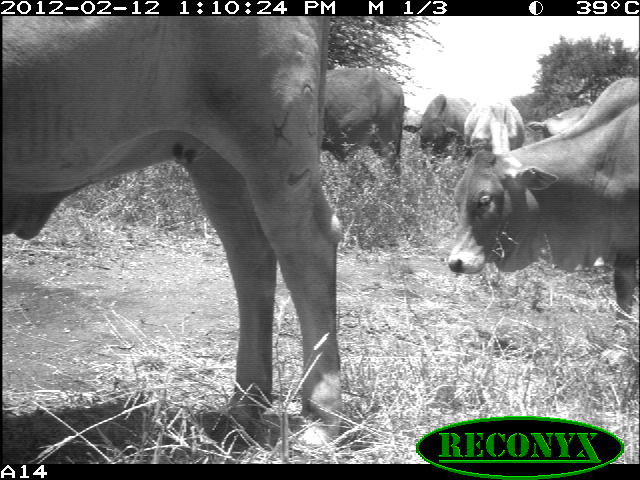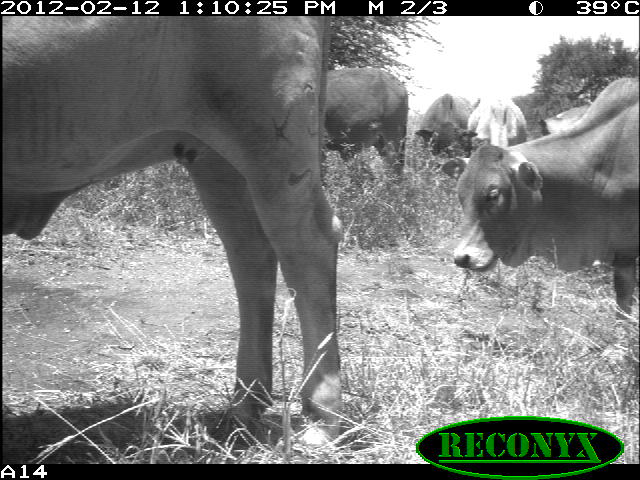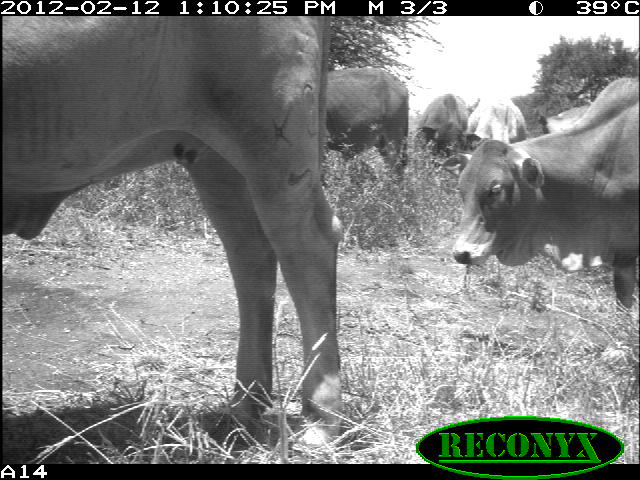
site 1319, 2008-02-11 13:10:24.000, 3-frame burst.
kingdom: Animalia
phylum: Chordata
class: Mammalia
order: Artiodactyla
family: Bovidae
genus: Bos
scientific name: Bos taurus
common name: domestic cattle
Bos taurus (domestic cattle), count 6.